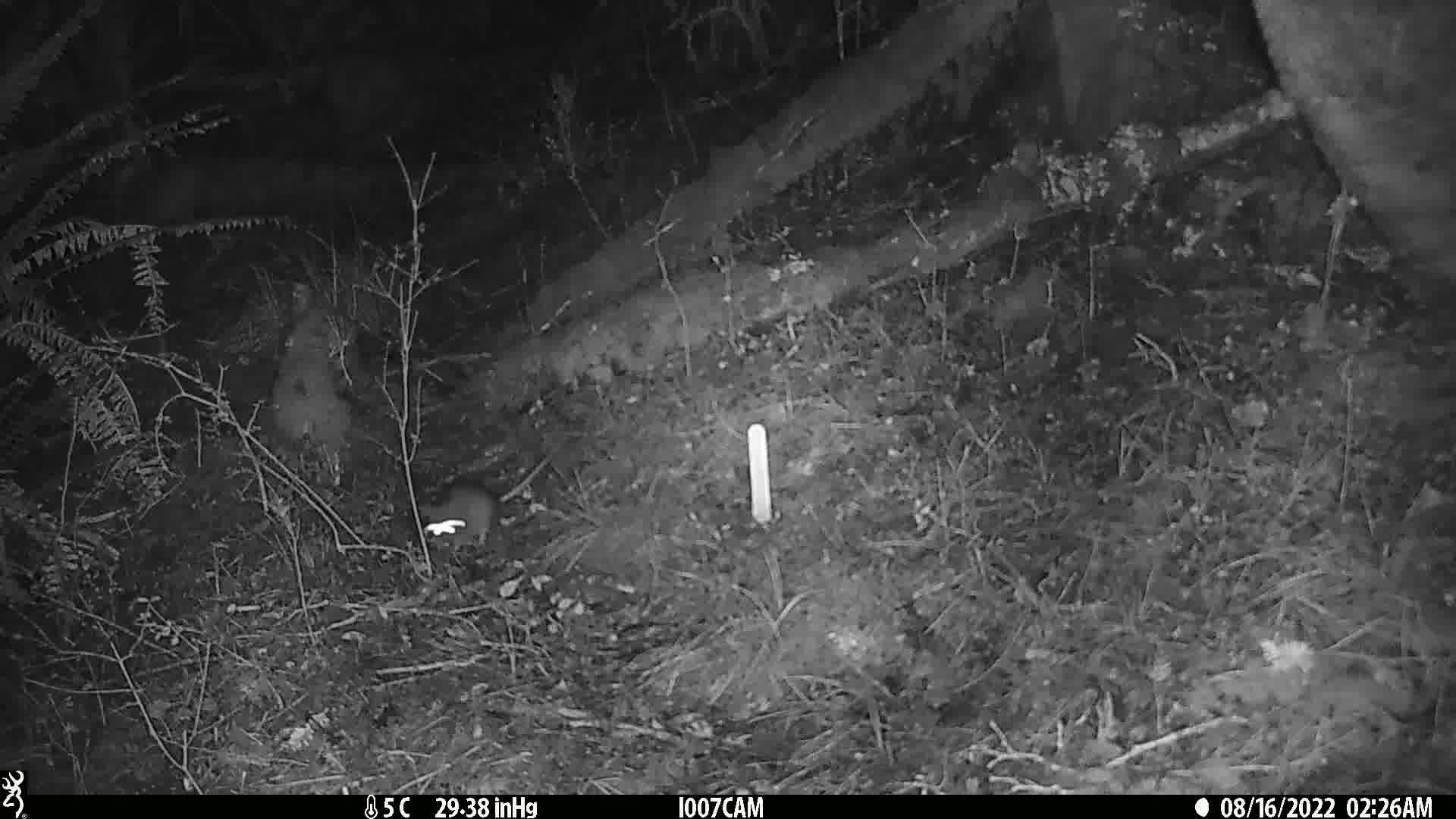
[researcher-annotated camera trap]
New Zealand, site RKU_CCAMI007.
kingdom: Animalia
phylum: Chordata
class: Mammalia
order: Rodentia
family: Muridae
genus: Rattus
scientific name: Rattus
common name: rat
Rat (Rattus).